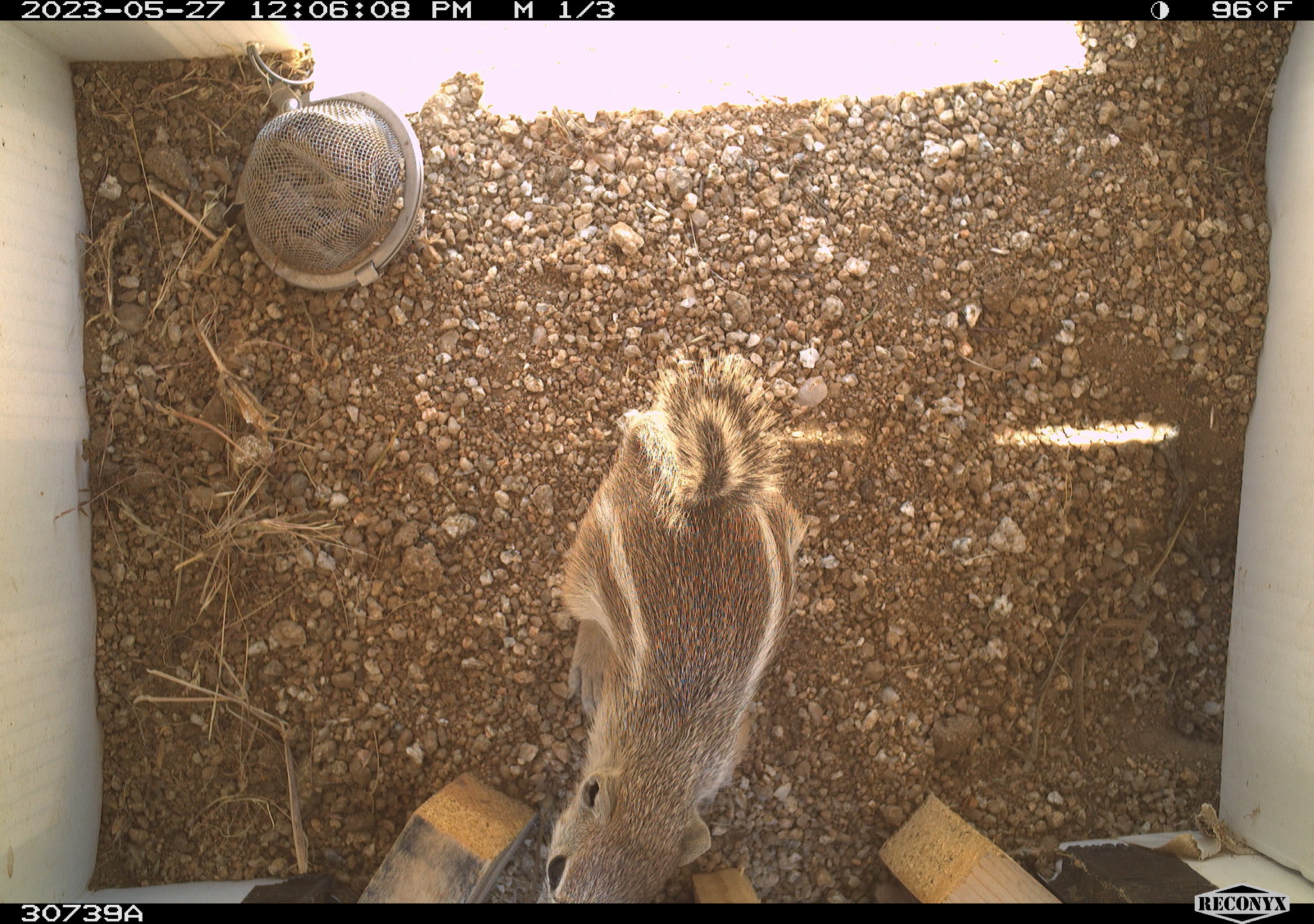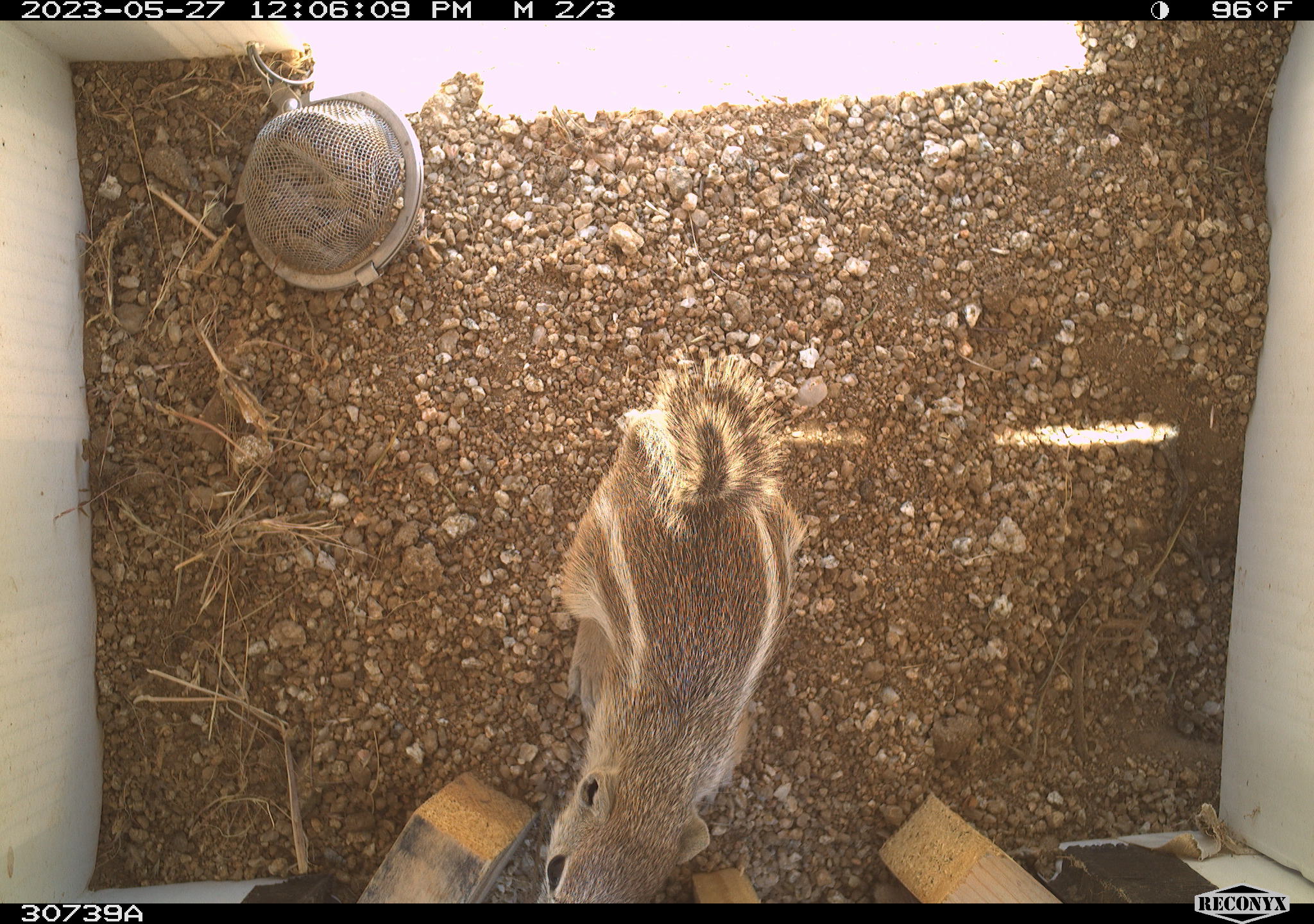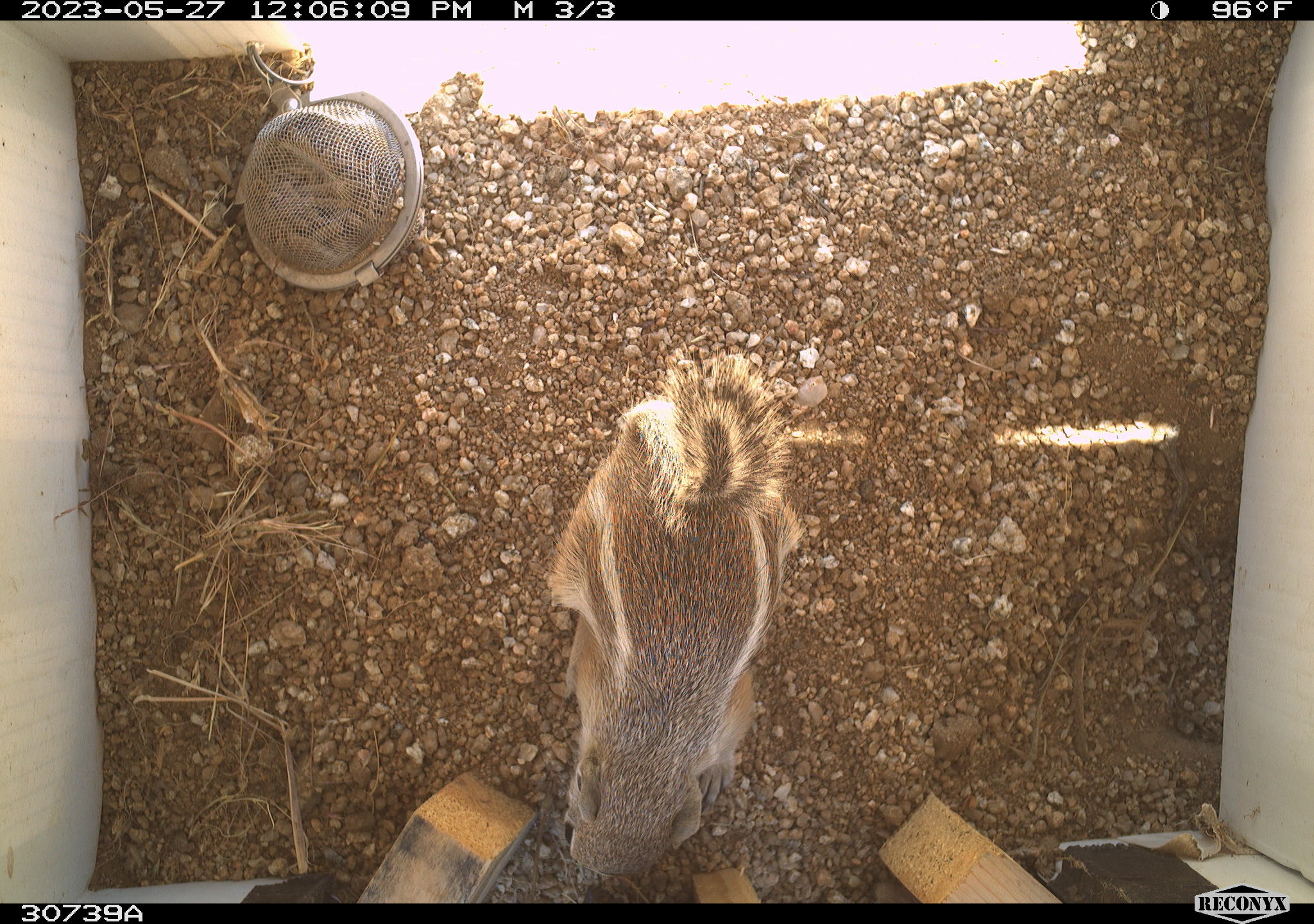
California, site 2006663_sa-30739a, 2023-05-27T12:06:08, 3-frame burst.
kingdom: Animalia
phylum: Chordata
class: Mammalia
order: Rodentia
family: Sciuridae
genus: Ammospermophilus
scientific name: Ammospermophilus leucurus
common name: white-tailed antelope squirrel